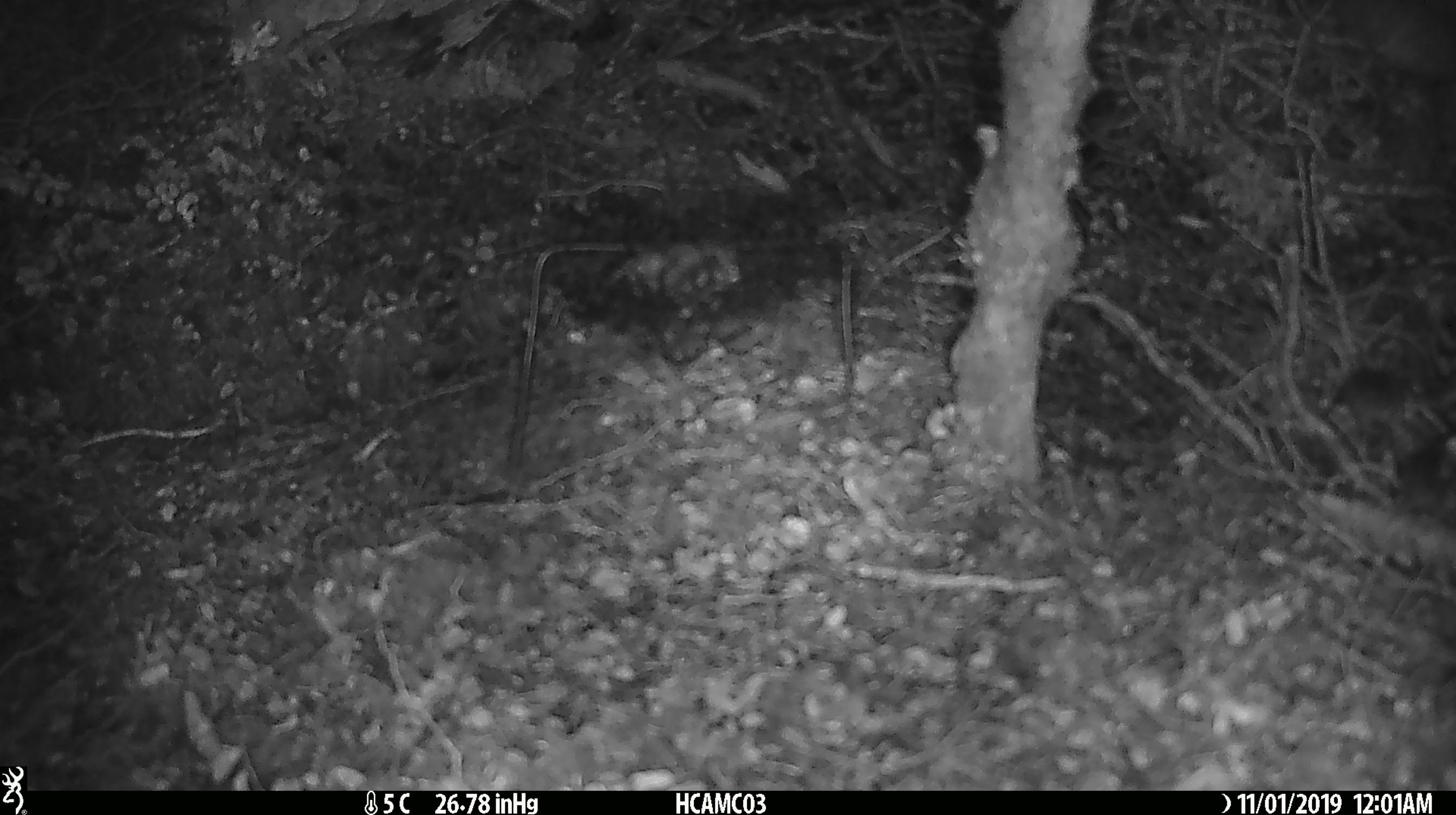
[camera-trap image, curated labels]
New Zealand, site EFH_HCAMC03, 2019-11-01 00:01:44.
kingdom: Animalia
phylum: Chordata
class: Mammalia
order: Rodentia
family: Muridae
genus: Mus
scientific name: Mus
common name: mouse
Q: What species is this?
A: Mouse (Mus).